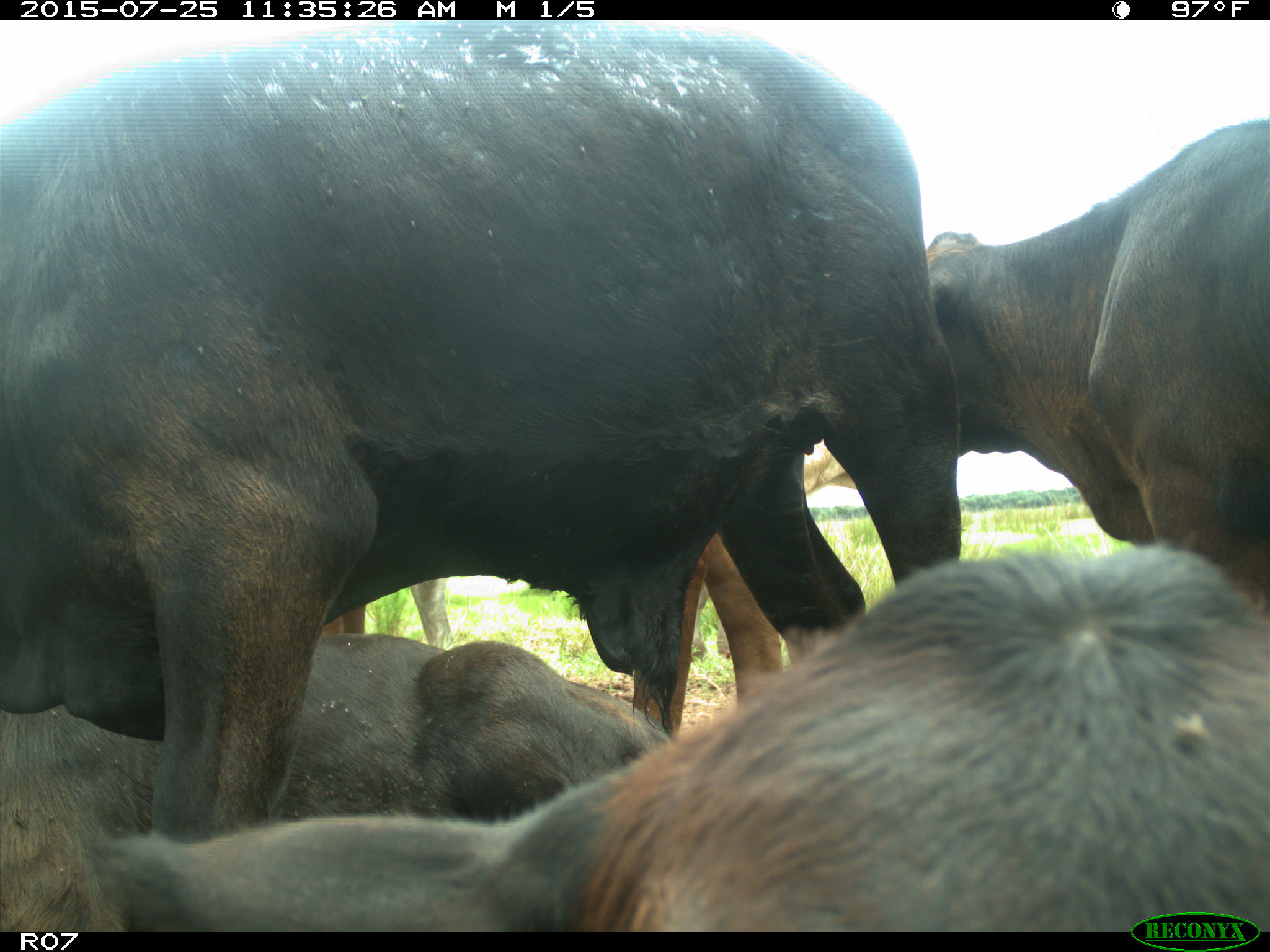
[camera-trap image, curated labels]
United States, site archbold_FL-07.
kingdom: Animalia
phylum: Chordata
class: Mammalia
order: Artiodactyla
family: Bovidae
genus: Bos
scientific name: Bos taurus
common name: domestic cow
Bos taurus (domestic cow).